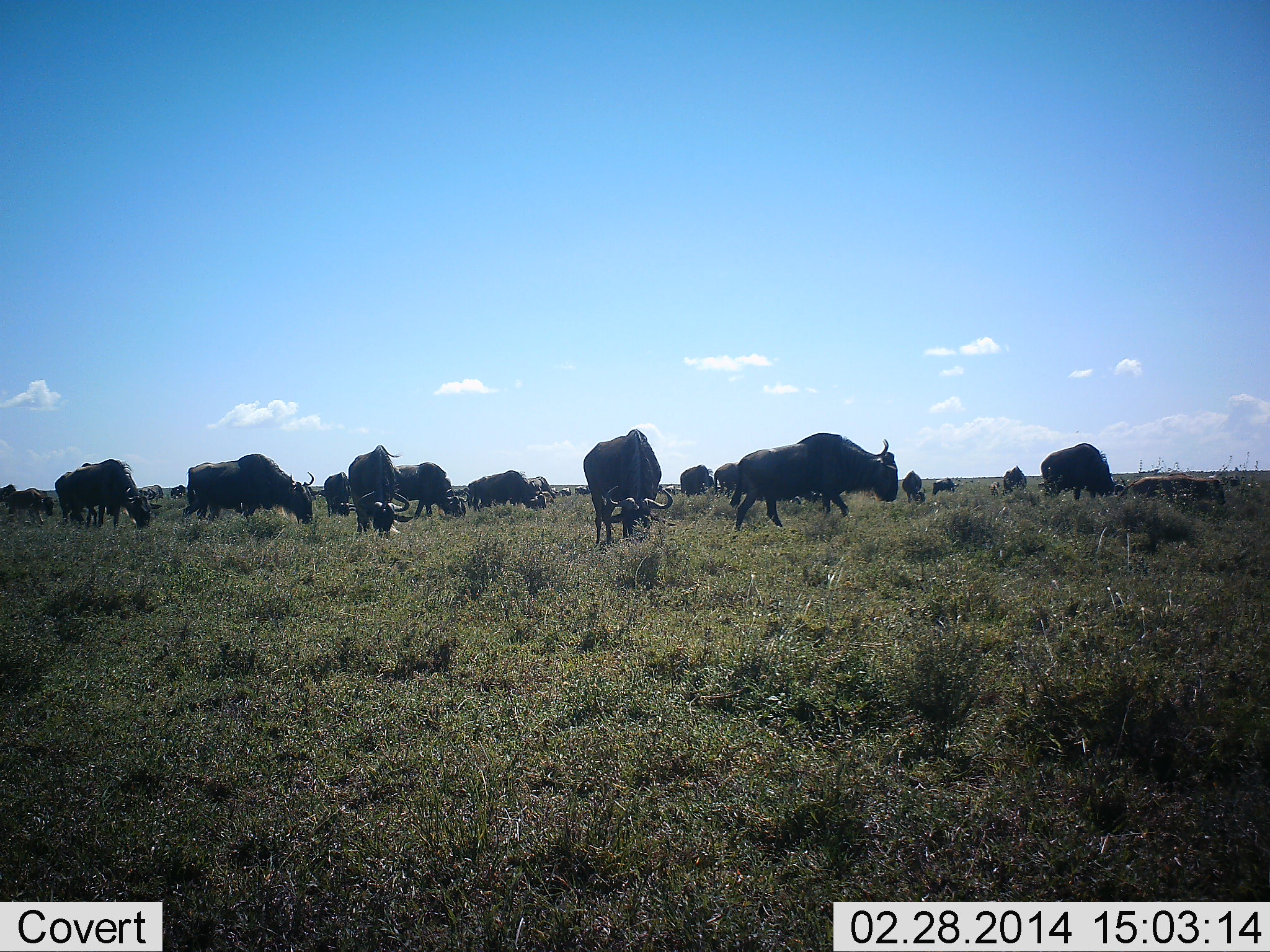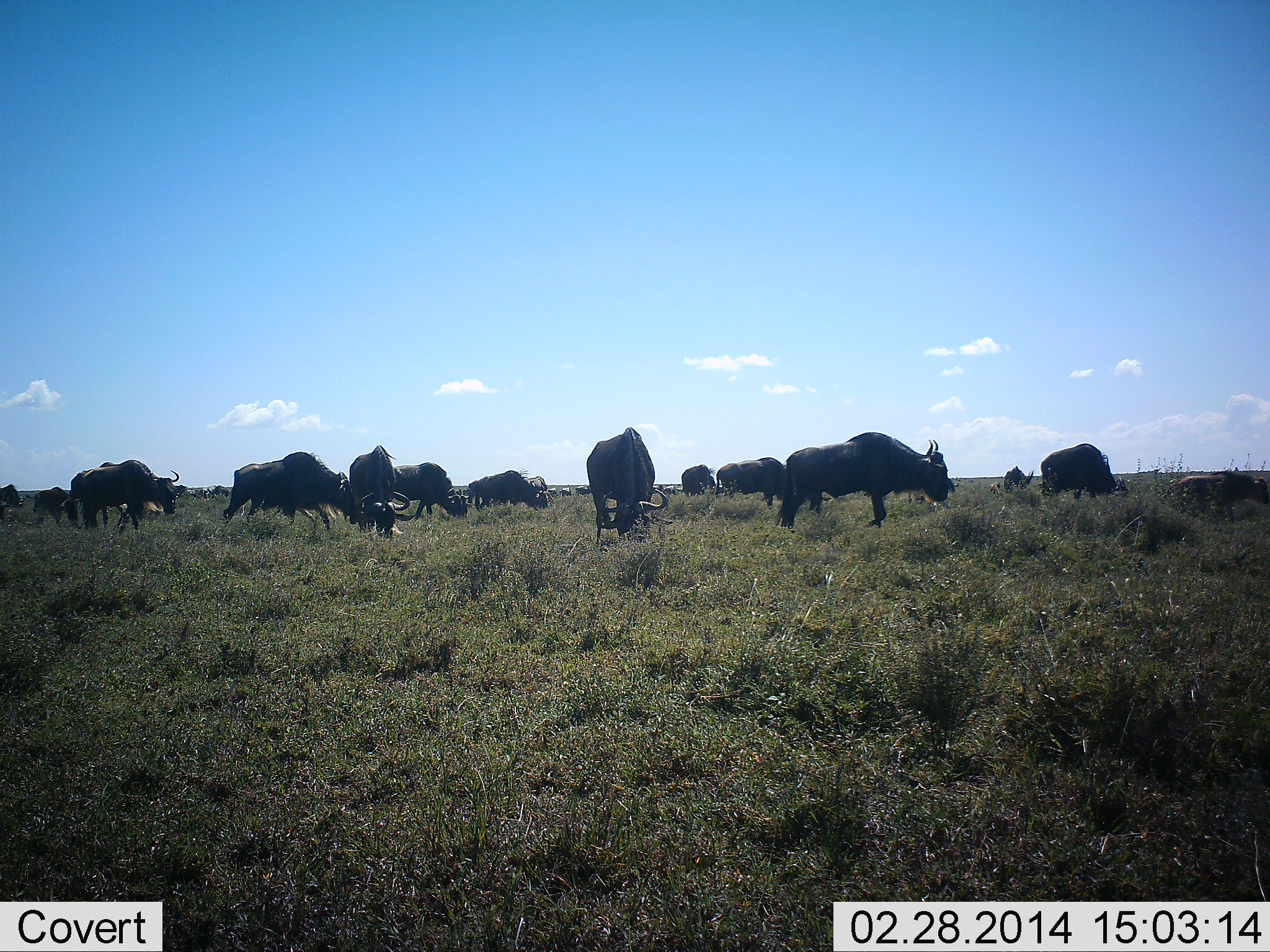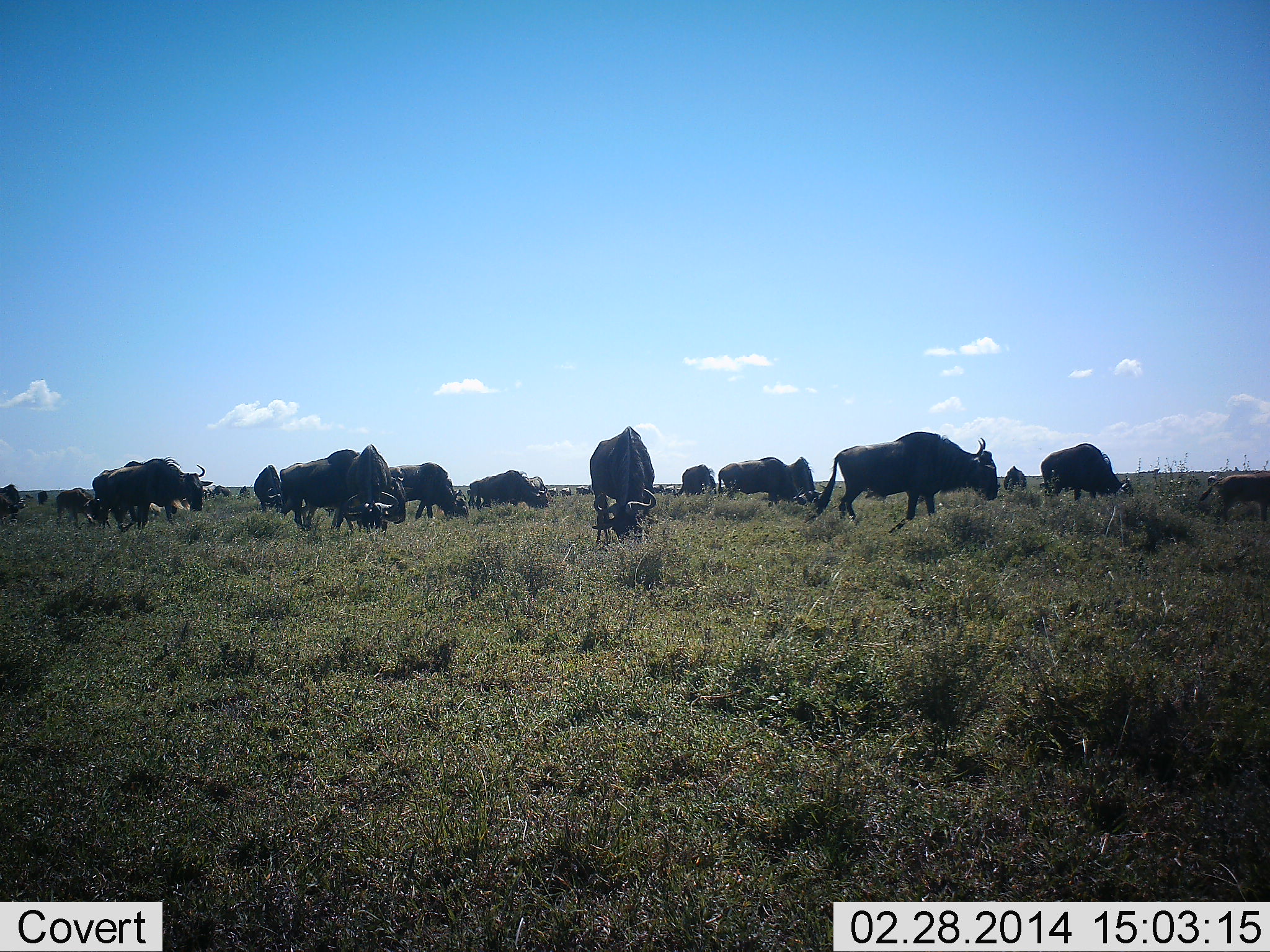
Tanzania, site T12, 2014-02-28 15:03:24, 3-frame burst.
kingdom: Animalia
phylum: Chordata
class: Mammalia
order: Artiodactyla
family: Bovidae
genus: Connochaetes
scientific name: Connochaetes taurinus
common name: blue wildebeest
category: wildebeest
Wildebeest (blue wildebeest) (Connochaetes taurinus), count 11-50. Behavior (volunteer vote fractions): standing 60%, resting 10%, moving 60%, interacting 0%. Young present (vote fraction): 20%. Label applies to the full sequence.